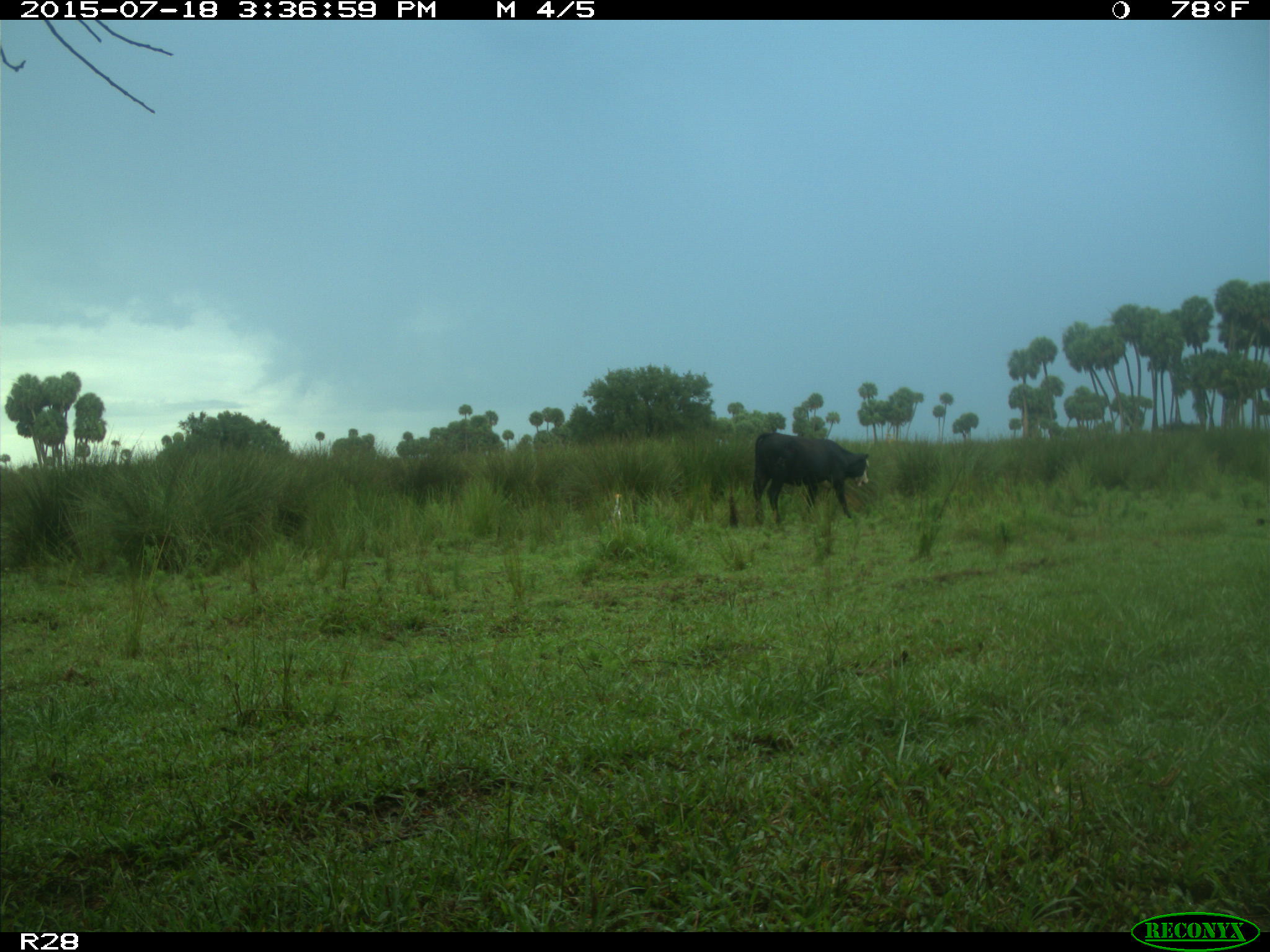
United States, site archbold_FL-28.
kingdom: Animalia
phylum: Chordata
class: Mammalia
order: Artiodactyla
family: Bovidae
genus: Bos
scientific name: Bos taurus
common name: domestic cow